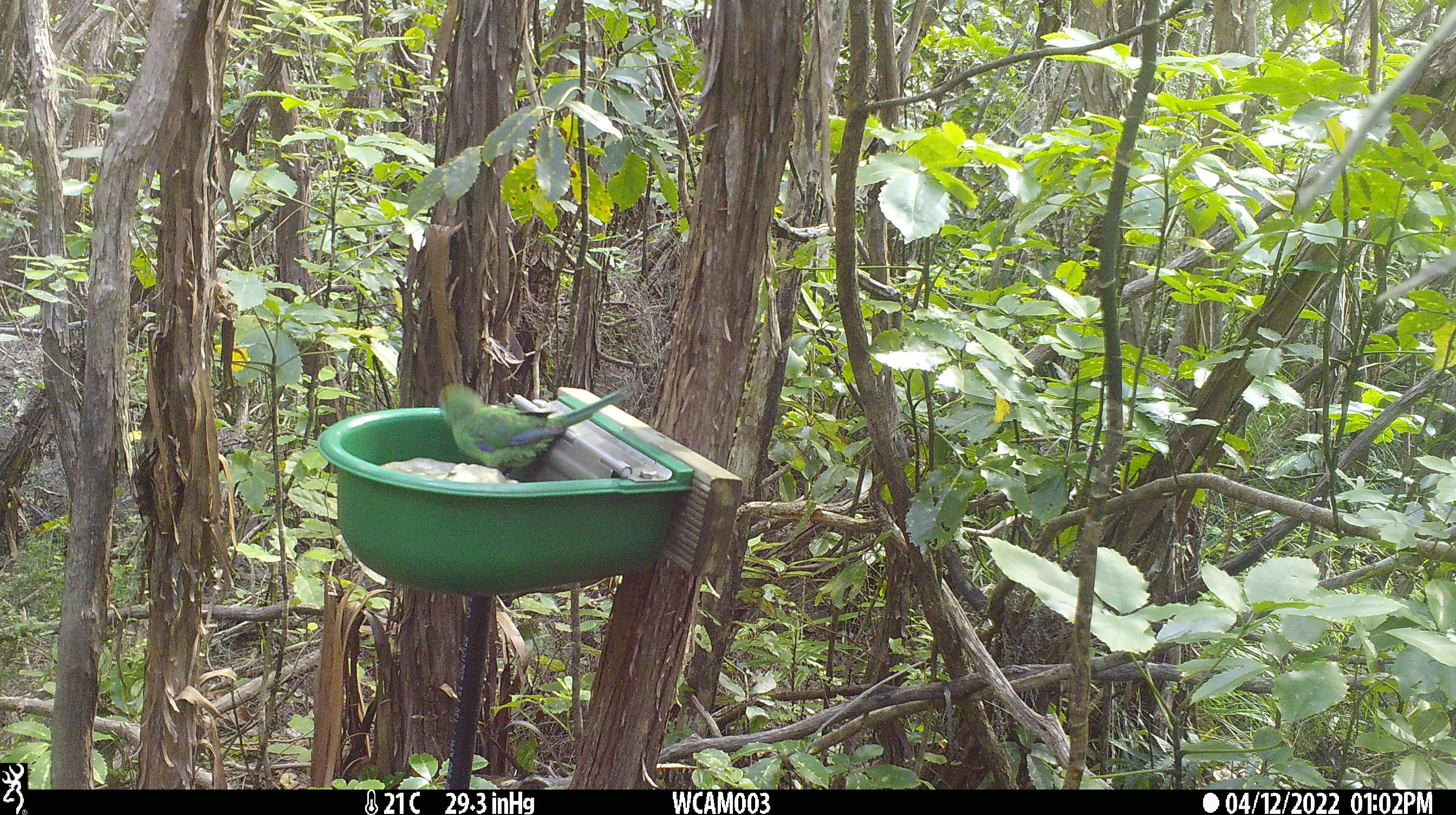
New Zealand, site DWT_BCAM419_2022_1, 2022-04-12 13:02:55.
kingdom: Animalia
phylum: Chordata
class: Aves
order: Psittaciformes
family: Psittaculidae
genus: Cyanoramphus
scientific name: Cyanoramphus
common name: parakeet